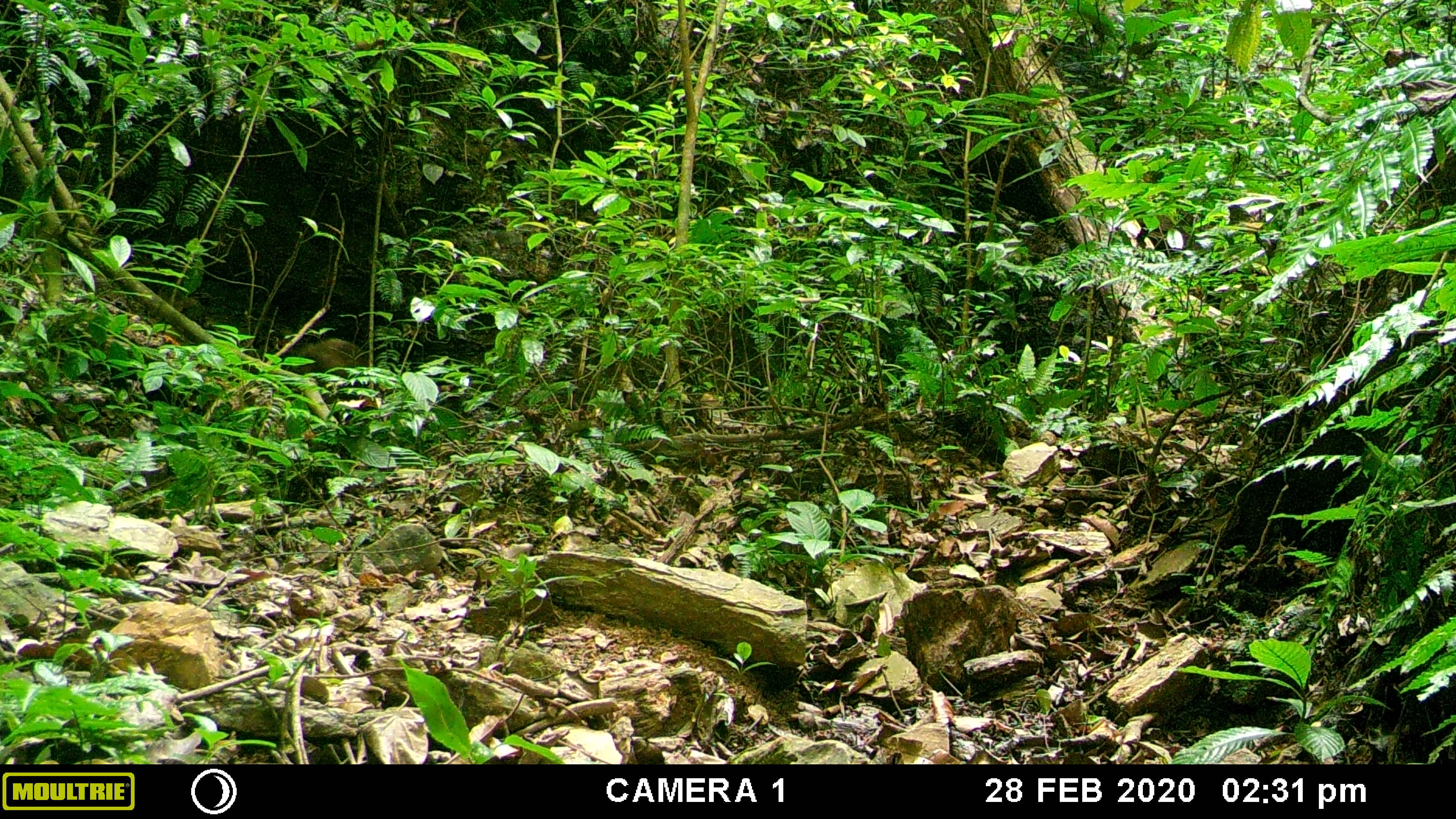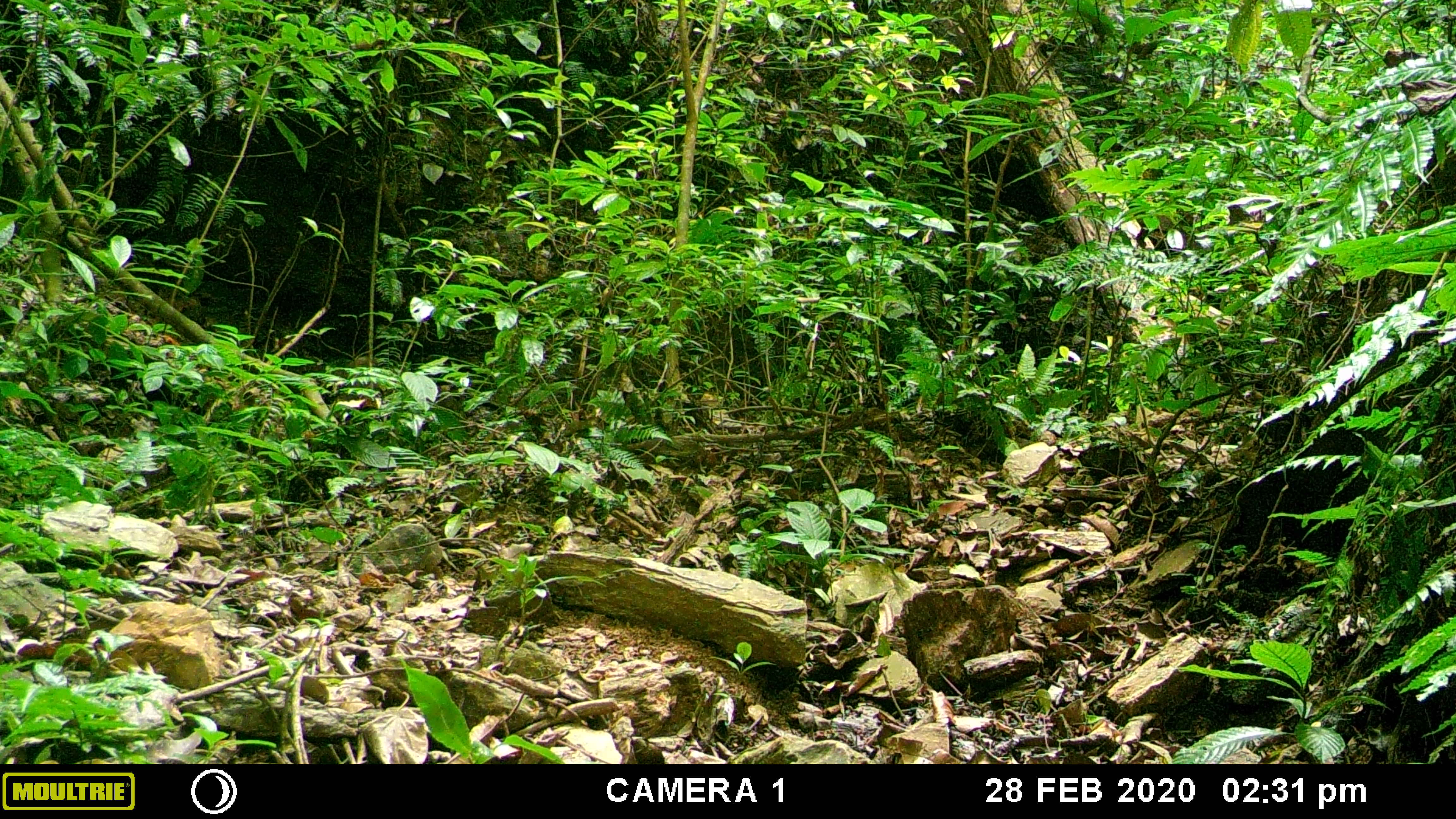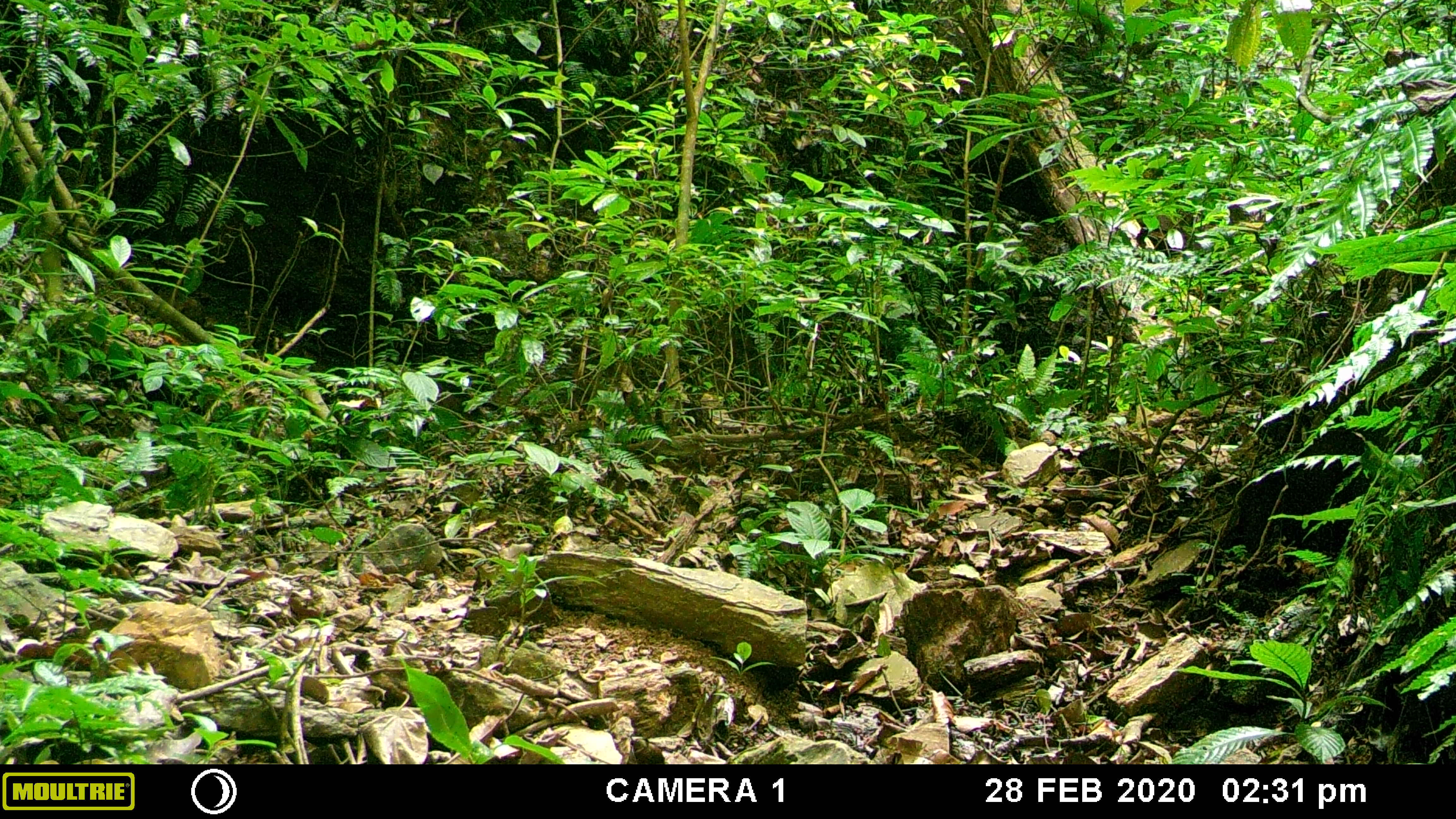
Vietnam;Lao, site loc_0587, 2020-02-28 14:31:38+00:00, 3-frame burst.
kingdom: Animalia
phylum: Chordata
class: Mammalia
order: Artiodactyla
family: Suidae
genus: Sus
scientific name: Sus scrofa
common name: eurasian wild pig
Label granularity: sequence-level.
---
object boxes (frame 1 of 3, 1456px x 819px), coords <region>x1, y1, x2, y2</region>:
eurasian wild pig: <region>290, 337, 369, 405</region>